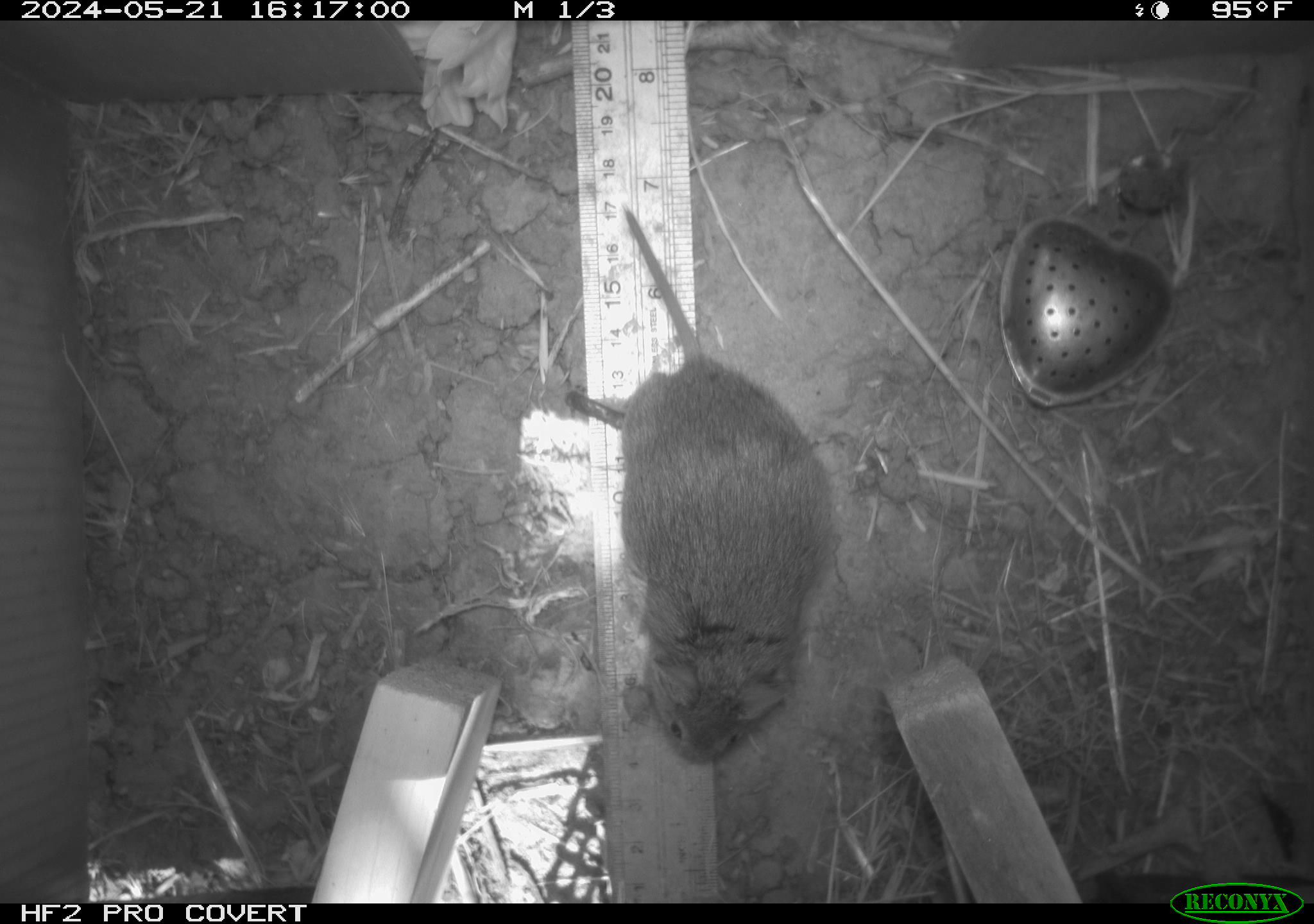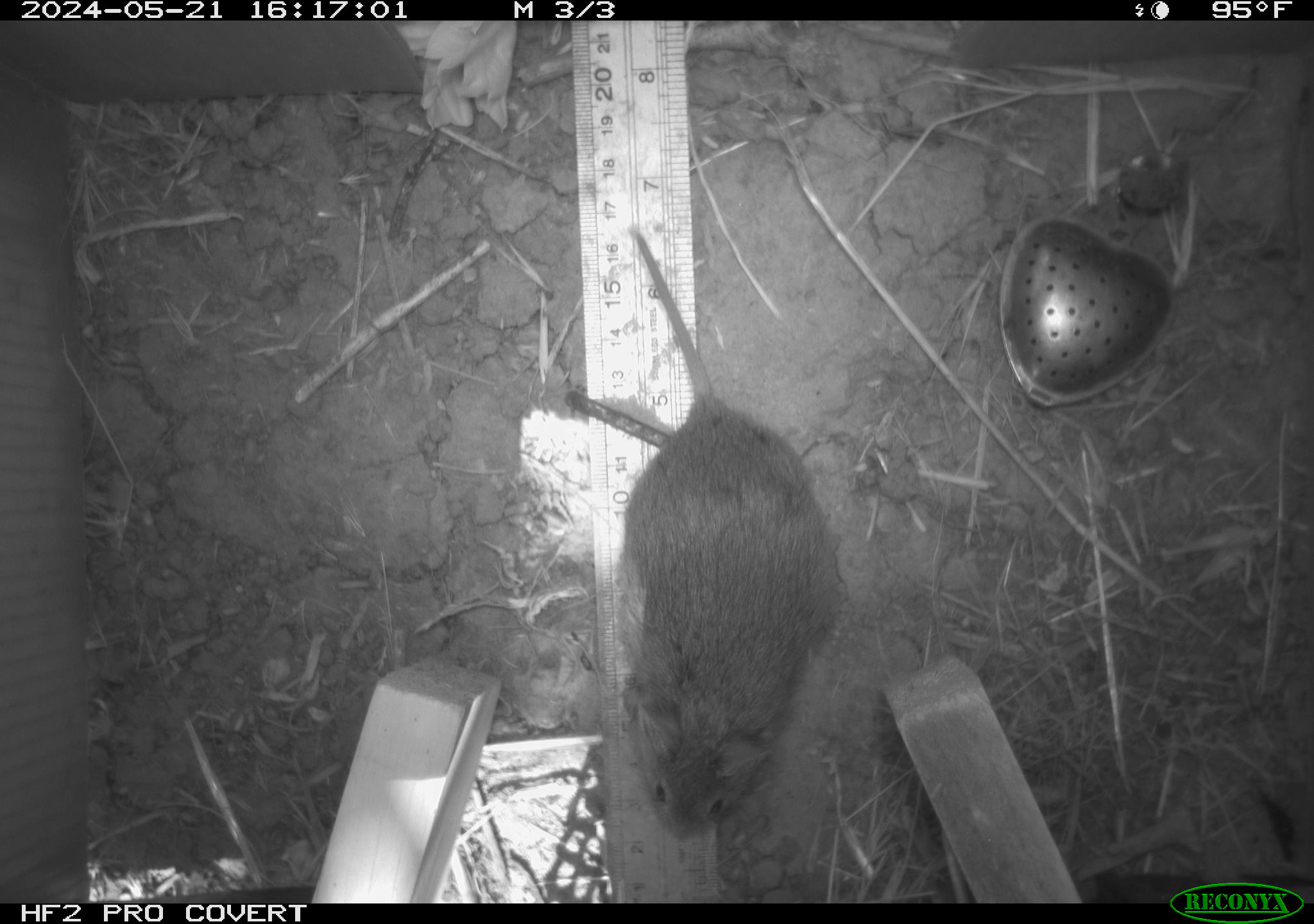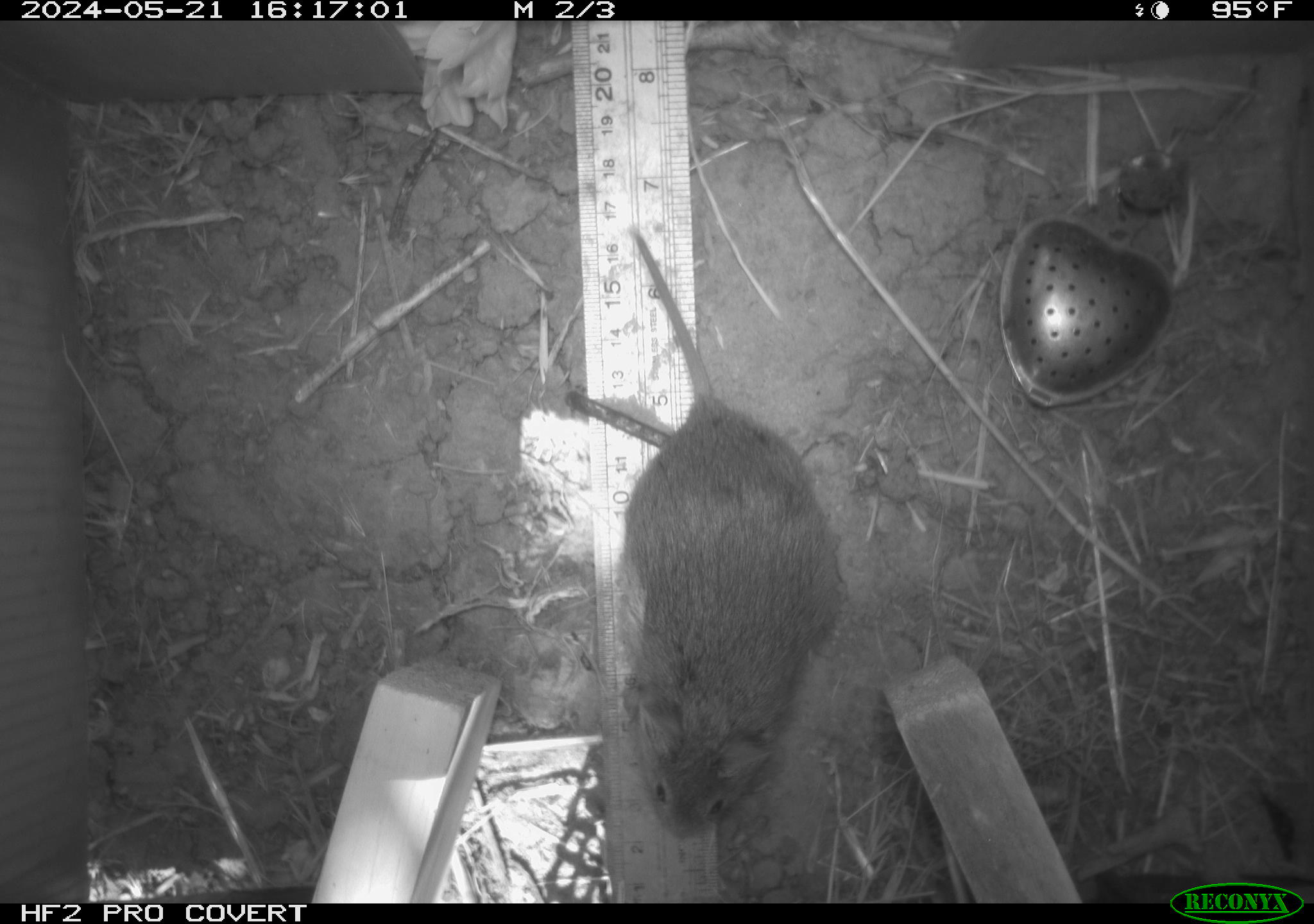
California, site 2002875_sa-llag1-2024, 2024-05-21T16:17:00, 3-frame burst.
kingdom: Animalia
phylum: Chordata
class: Mammalia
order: Rodentia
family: Cricetidae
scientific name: Arvicolinae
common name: voles, lemmings, and muskrats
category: arvicolinae subfamily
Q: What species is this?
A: Arvicolinae subfamily (voles, lemmings, and muskrats) (Arvicolinae).